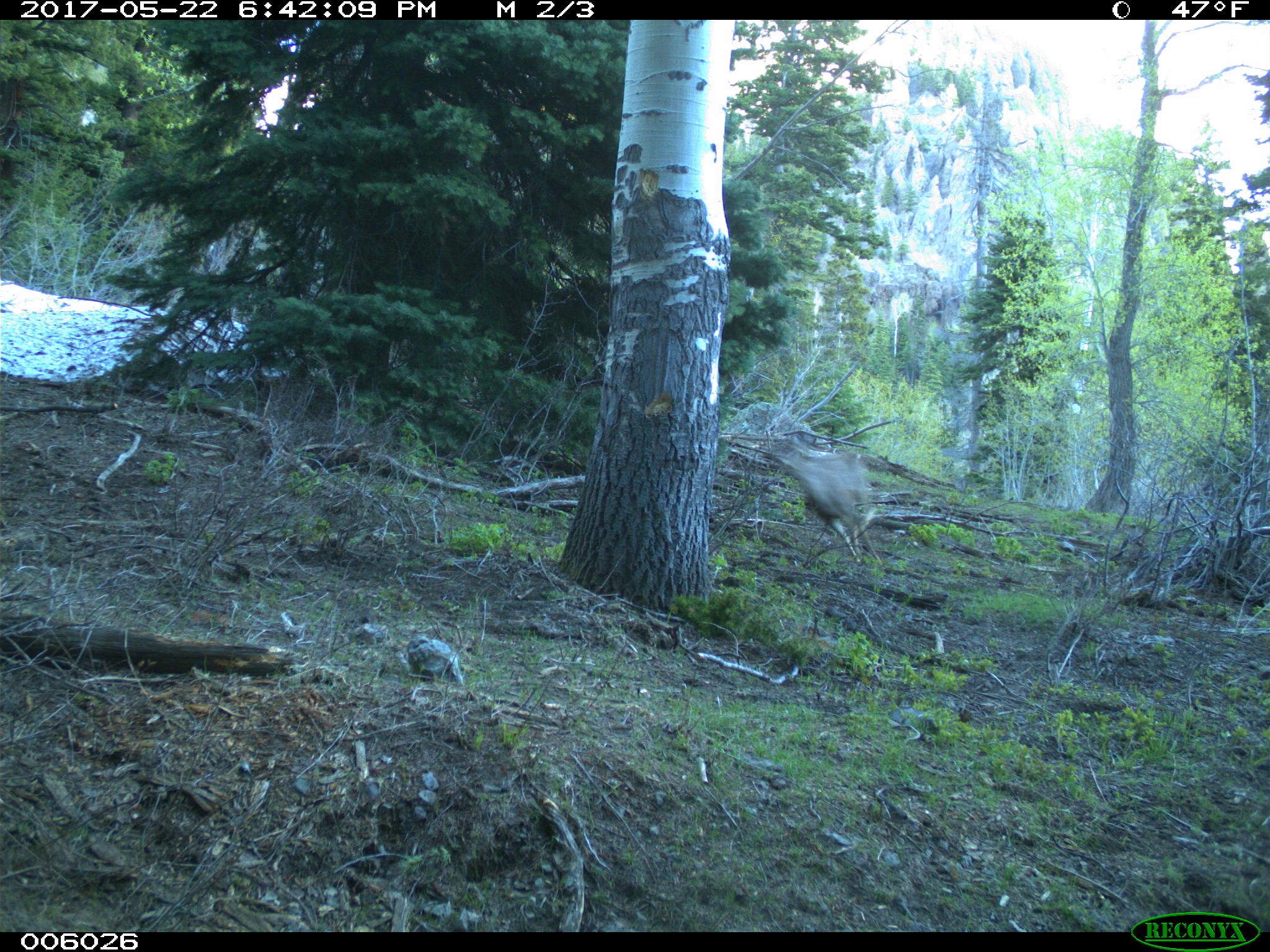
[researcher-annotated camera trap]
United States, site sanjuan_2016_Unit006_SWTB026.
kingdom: Animalia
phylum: Chordata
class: Mammalia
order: Artiodactyla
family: Cervidae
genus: Odocoileus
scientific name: Odocoileus hemionus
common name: mule deer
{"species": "Odocoileus hemionus (mule deer)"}